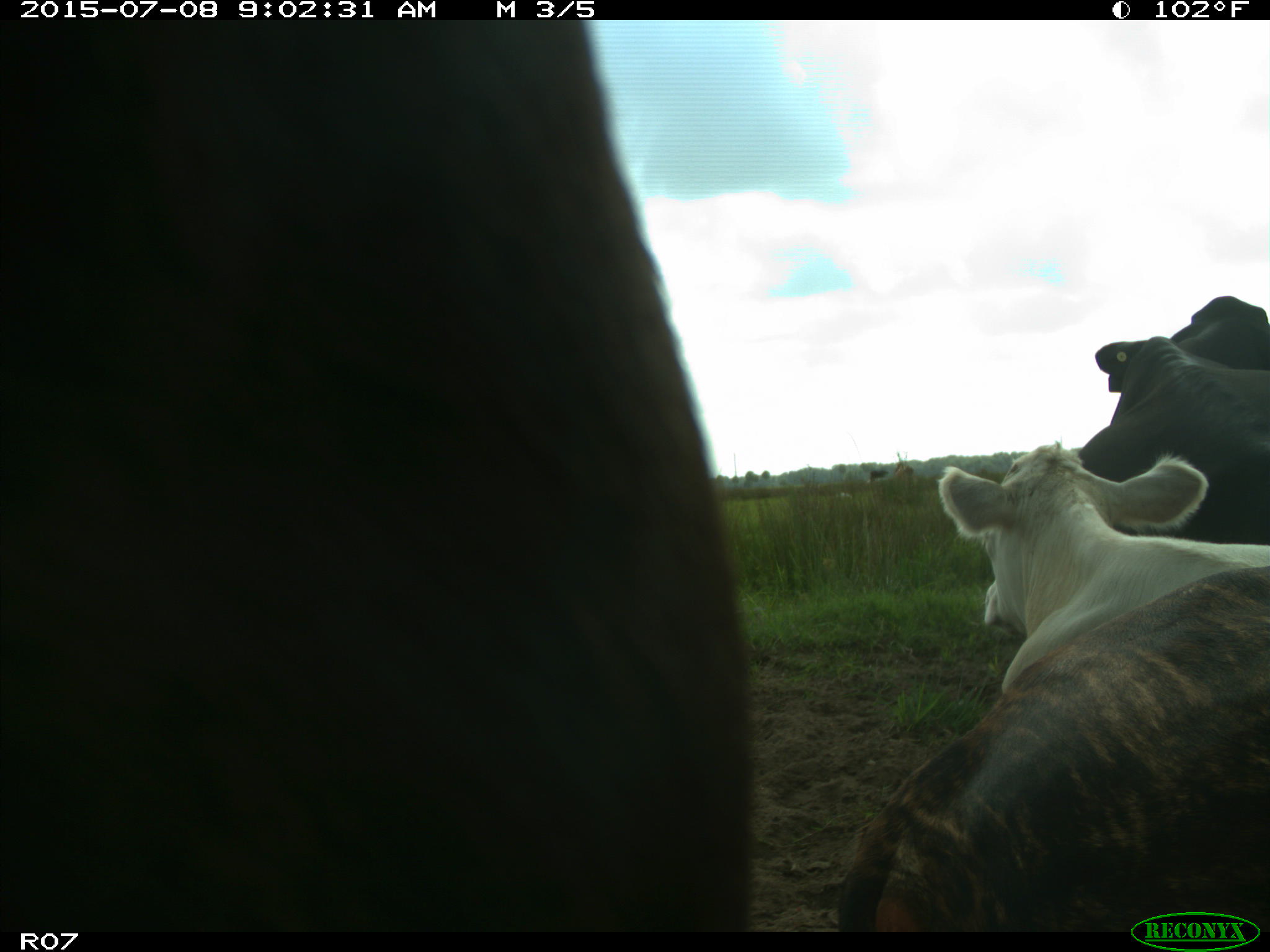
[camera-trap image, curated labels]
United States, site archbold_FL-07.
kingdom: Animalia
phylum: Chordata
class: Mammalia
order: Artiodactyla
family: Bovidae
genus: Bos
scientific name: Bos taurus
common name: domestic cow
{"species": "Bos taurus (domestic cow)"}